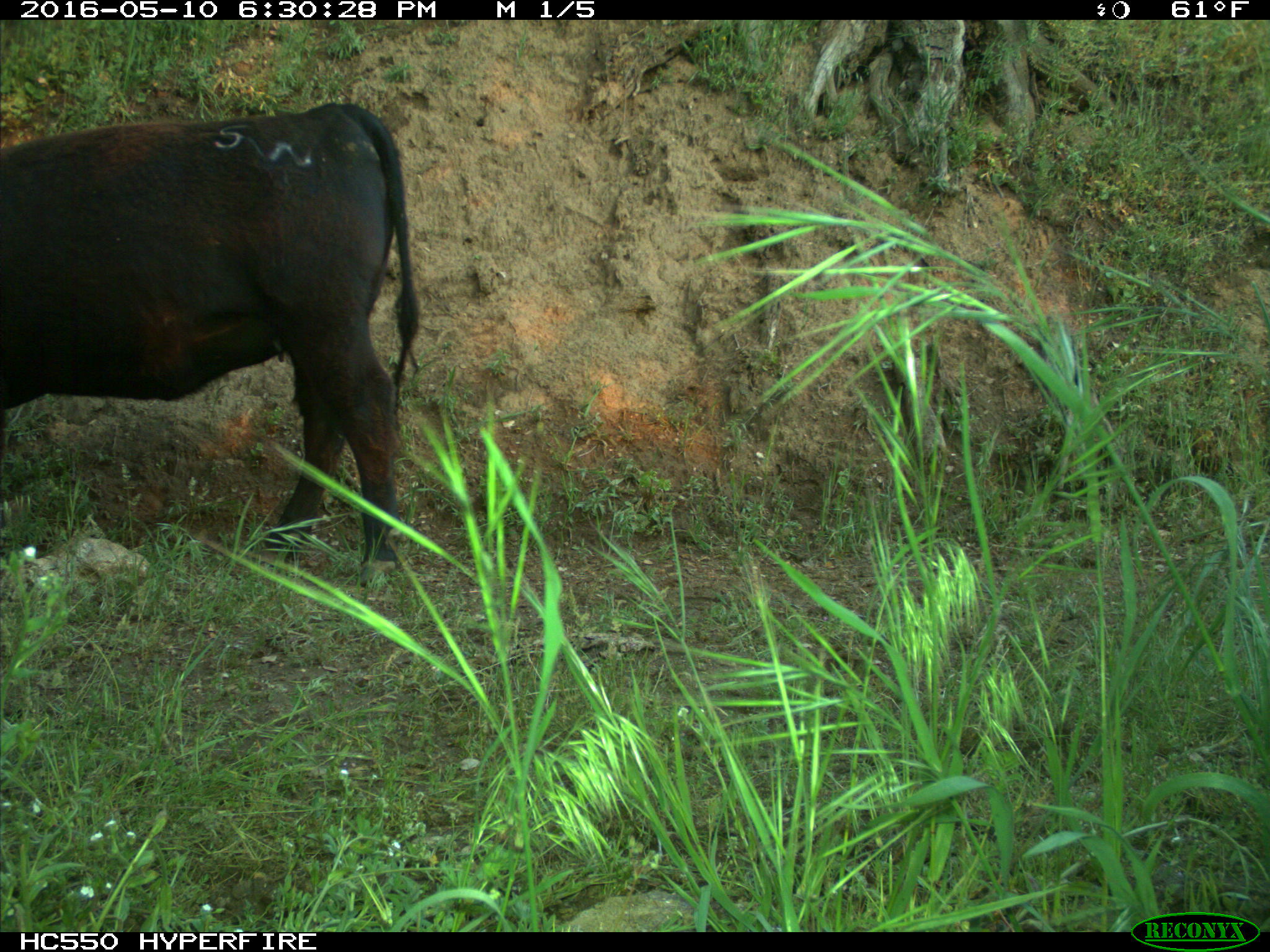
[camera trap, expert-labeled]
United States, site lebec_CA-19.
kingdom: Animalia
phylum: Chordata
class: Mammalia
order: Artiodactyla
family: Bovidae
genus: Bos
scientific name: Bos taurus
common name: domestic cow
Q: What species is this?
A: Bos taurus (domestic cow).